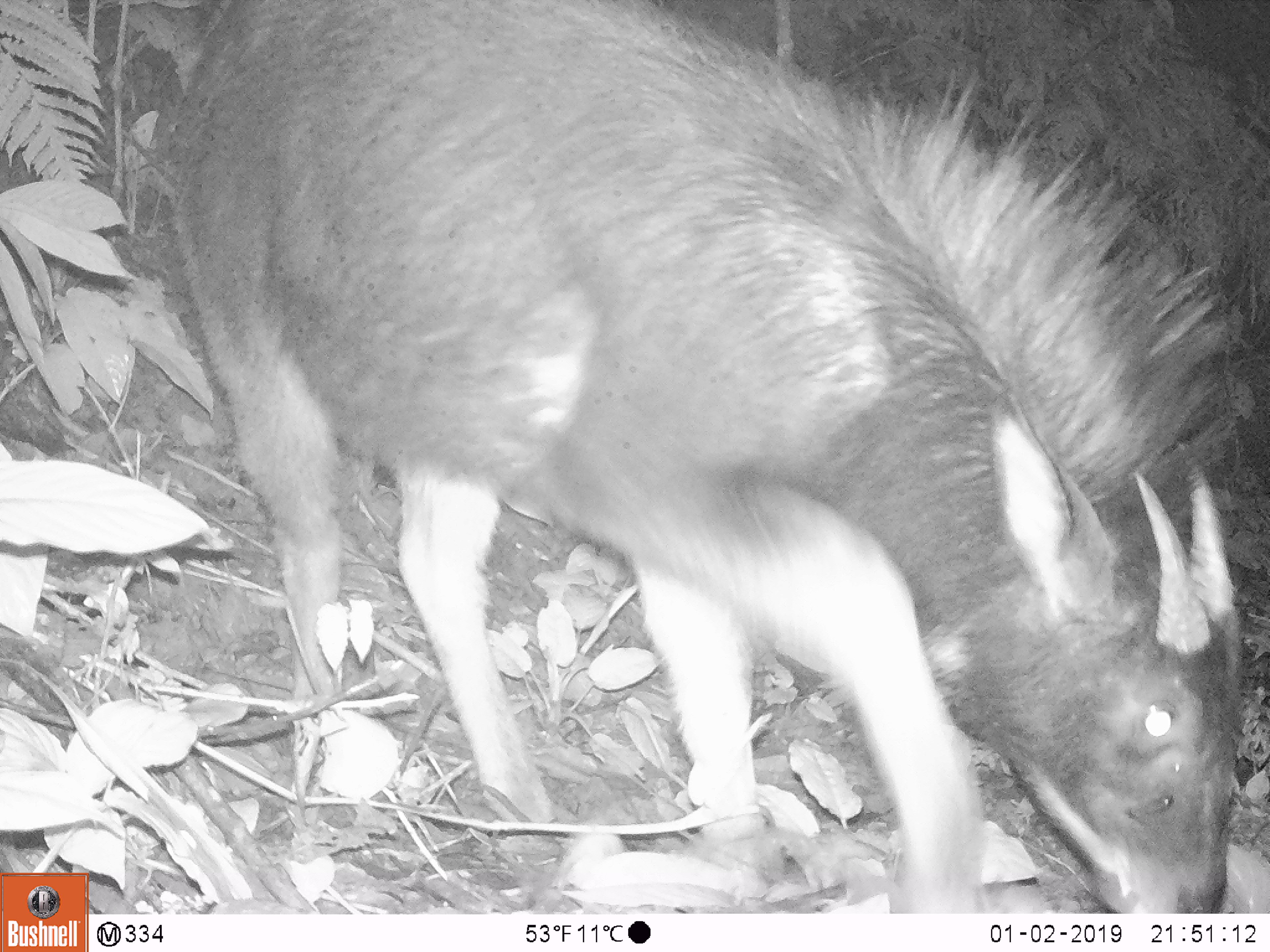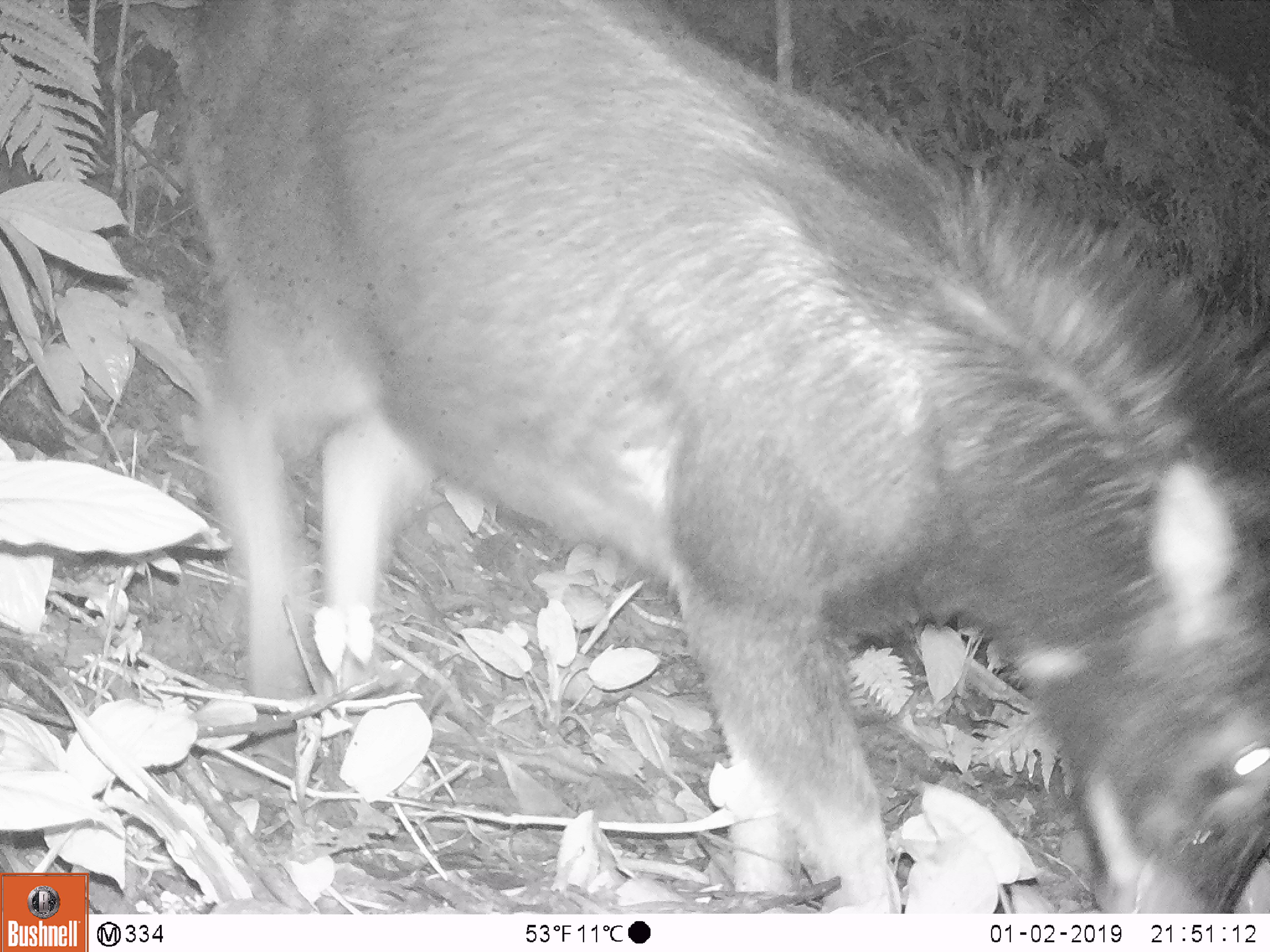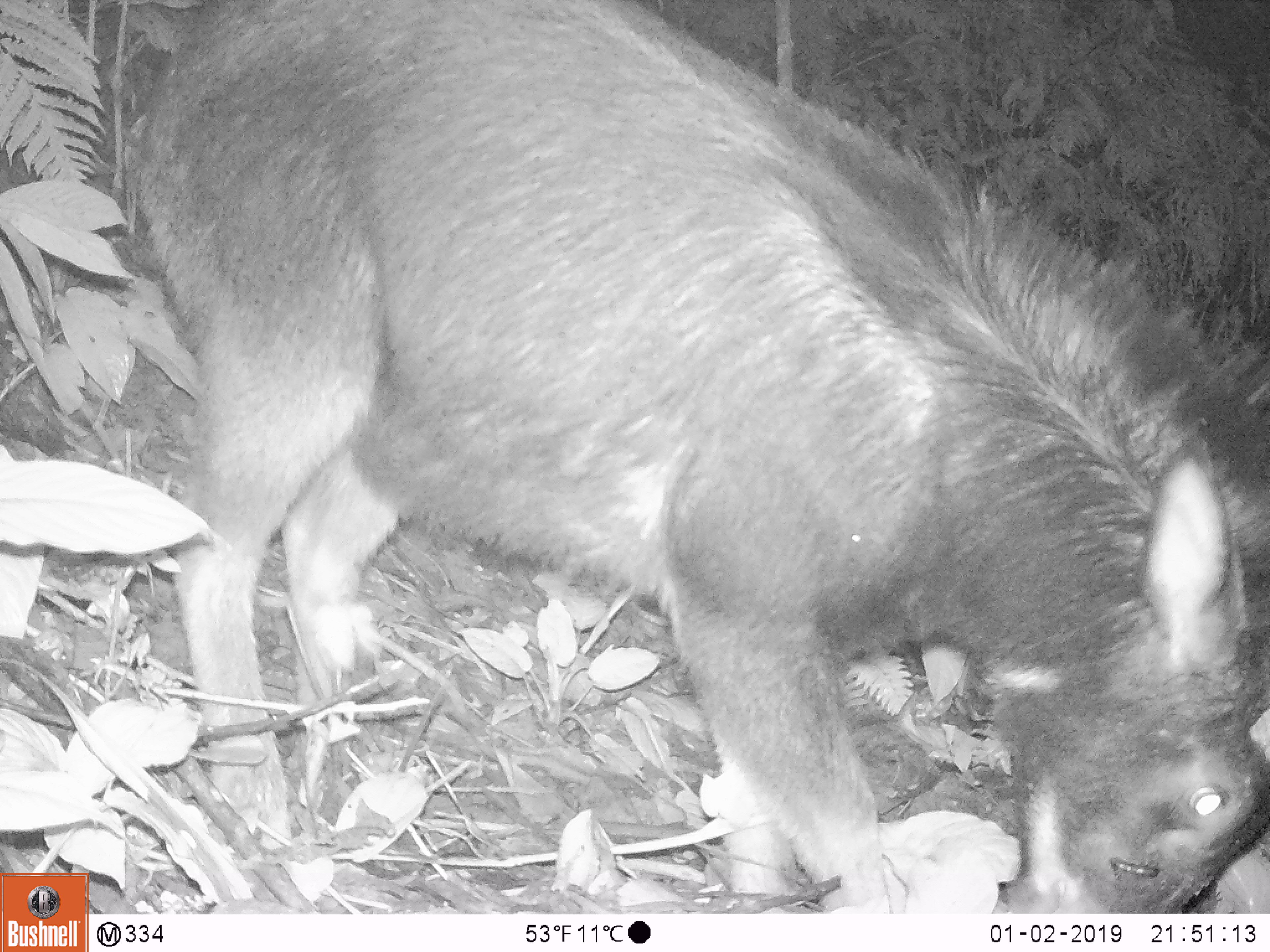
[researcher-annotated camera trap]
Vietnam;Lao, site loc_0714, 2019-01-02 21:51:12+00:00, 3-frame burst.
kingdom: Animalia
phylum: Chordata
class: Mammalia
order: Artiodactyla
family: Bovidae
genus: Capricornis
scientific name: Capricornis sumatraensis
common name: chinese serow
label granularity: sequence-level